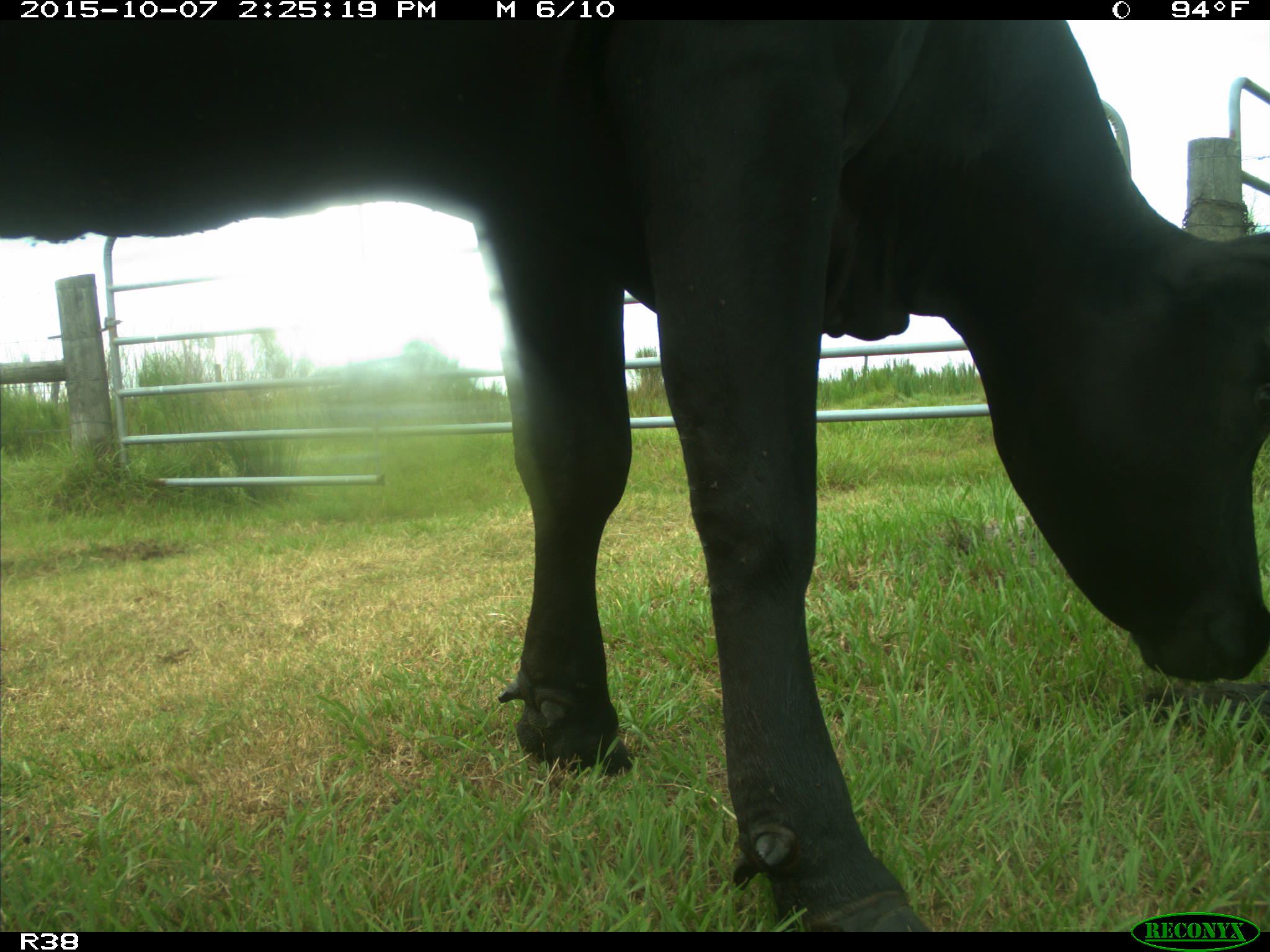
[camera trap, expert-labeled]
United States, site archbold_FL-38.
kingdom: Animalia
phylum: Chordata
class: Mammalia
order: Artiodactyla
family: Bovidae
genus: Bos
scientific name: Bos taurus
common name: domestic cow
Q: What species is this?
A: Bos taurus (domestic cow).